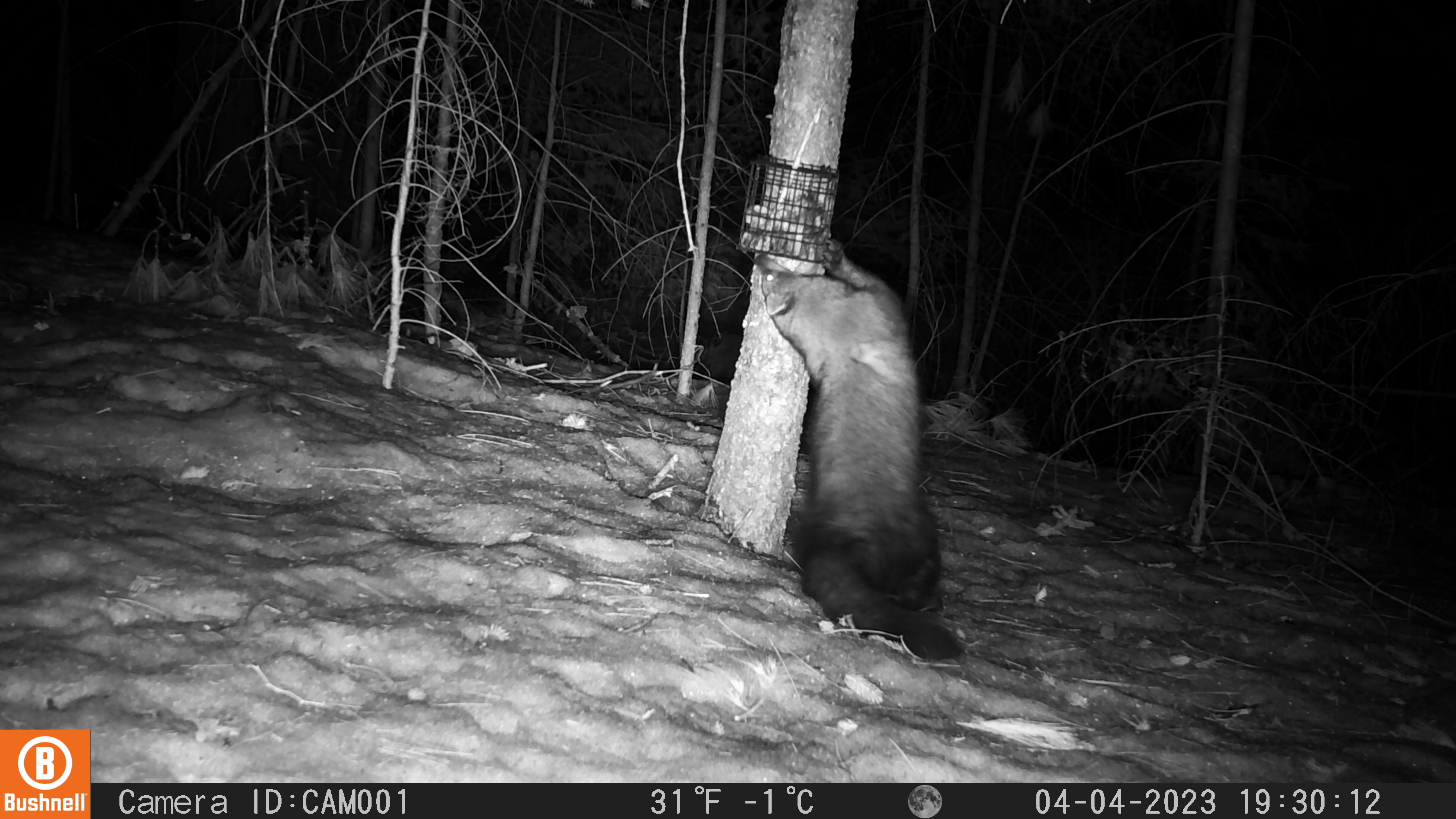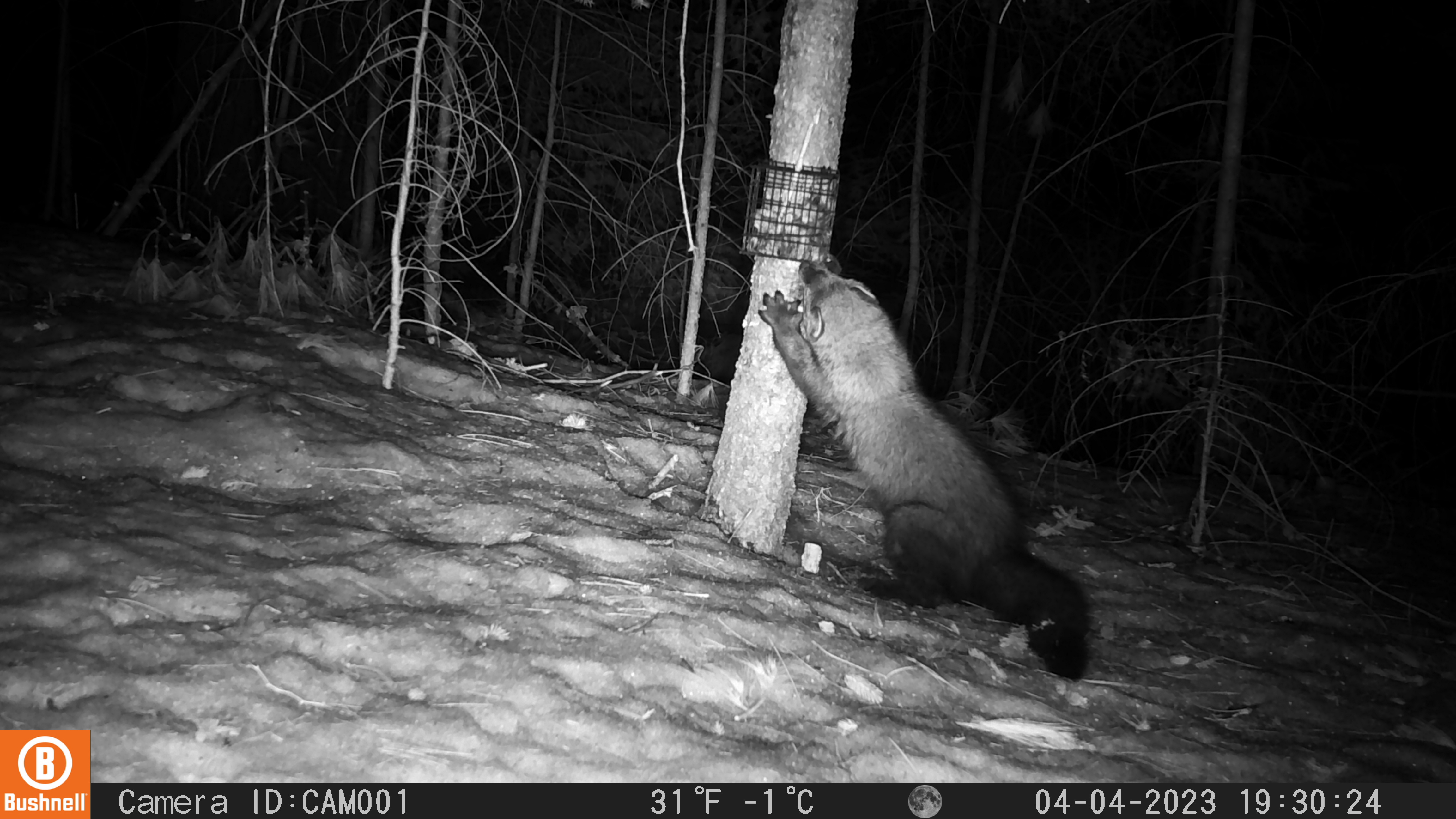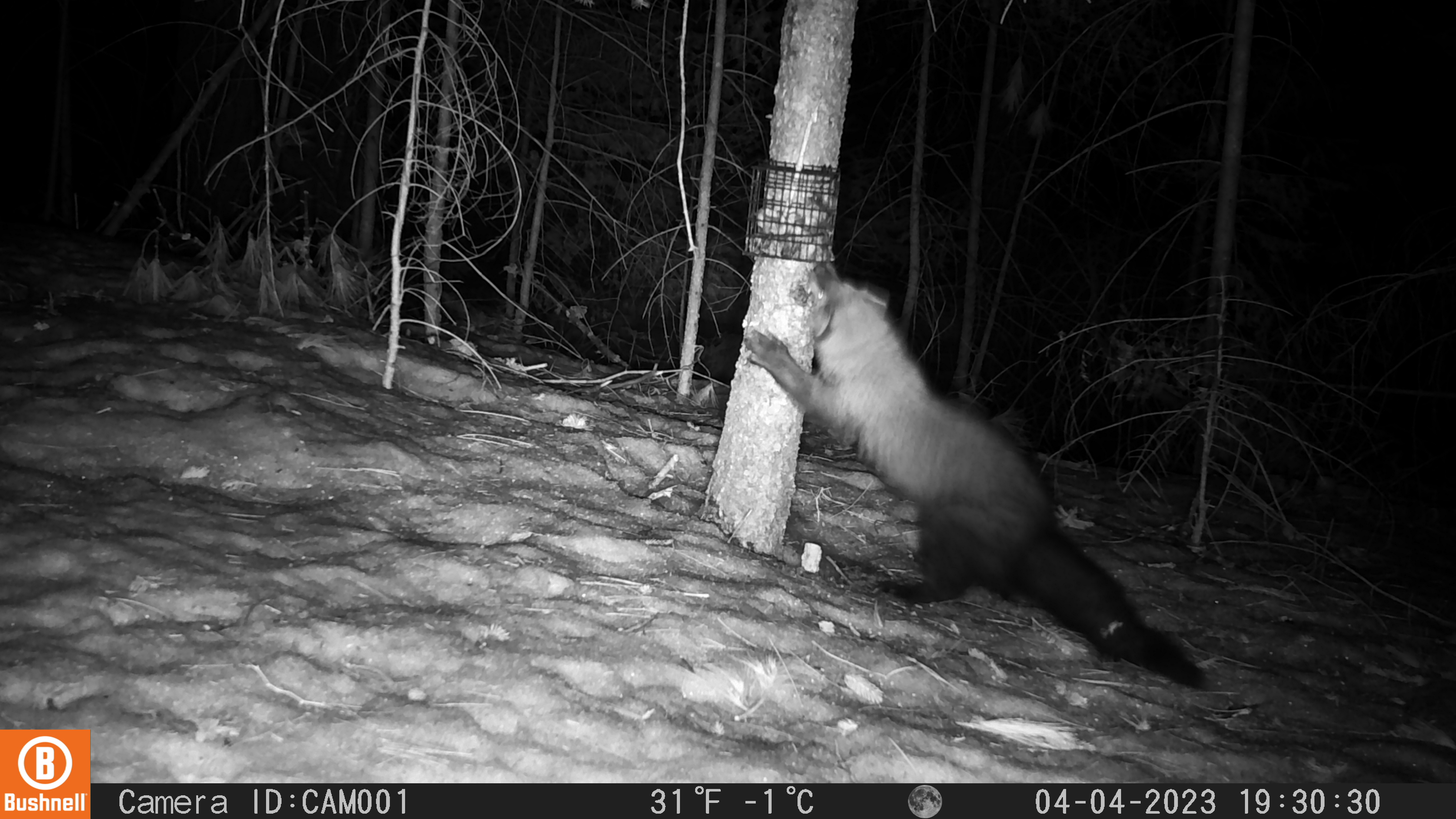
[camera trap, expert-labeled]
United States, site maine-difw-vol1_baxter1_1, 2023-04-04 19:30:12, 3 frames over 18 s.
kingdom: Animalia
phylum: Chordata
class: Mammalia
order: Carnivora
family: Mustelidae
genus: Pekania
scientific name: Pekania pennanti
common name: fisher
Fisher (Pekania pennanti).